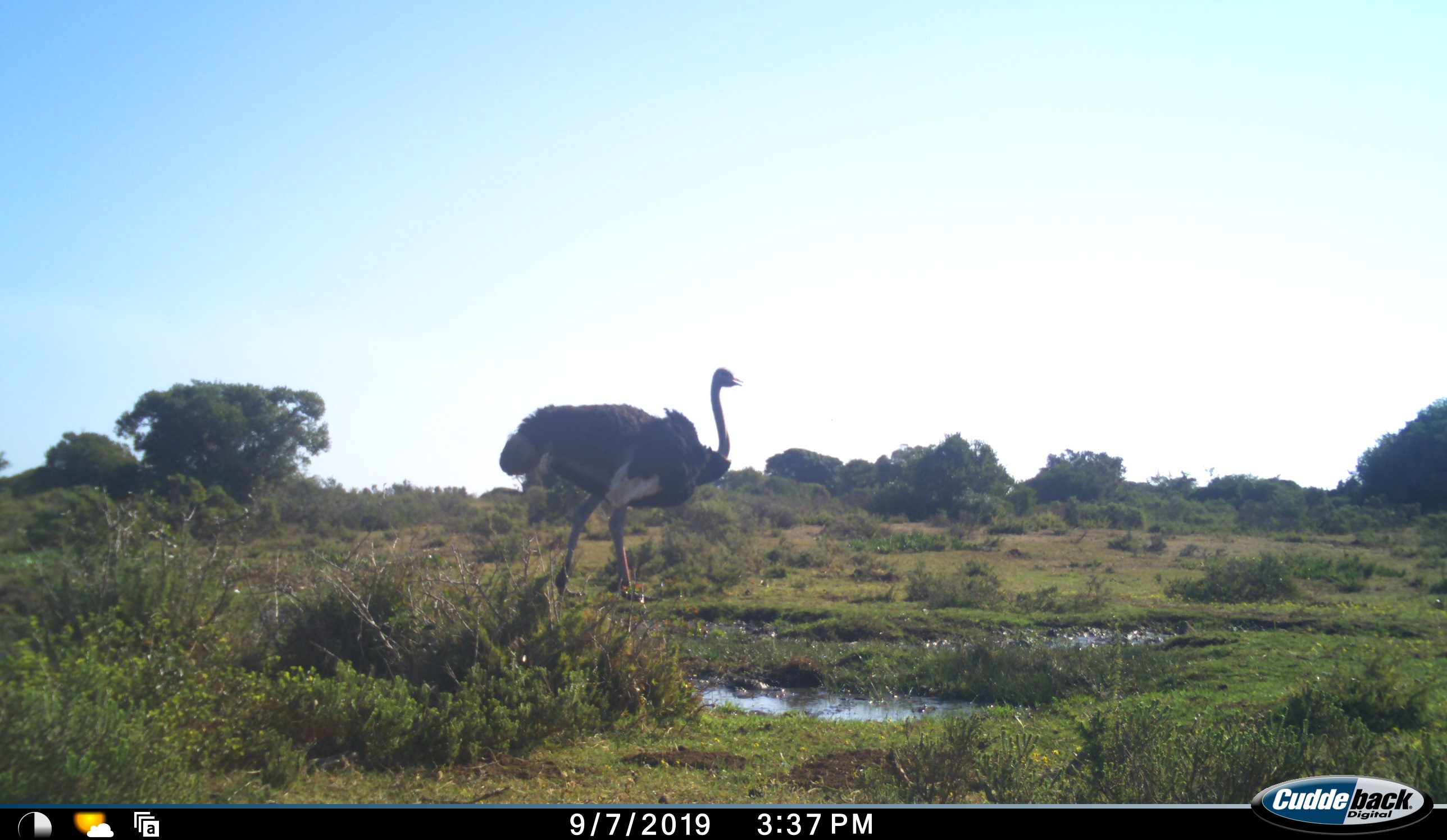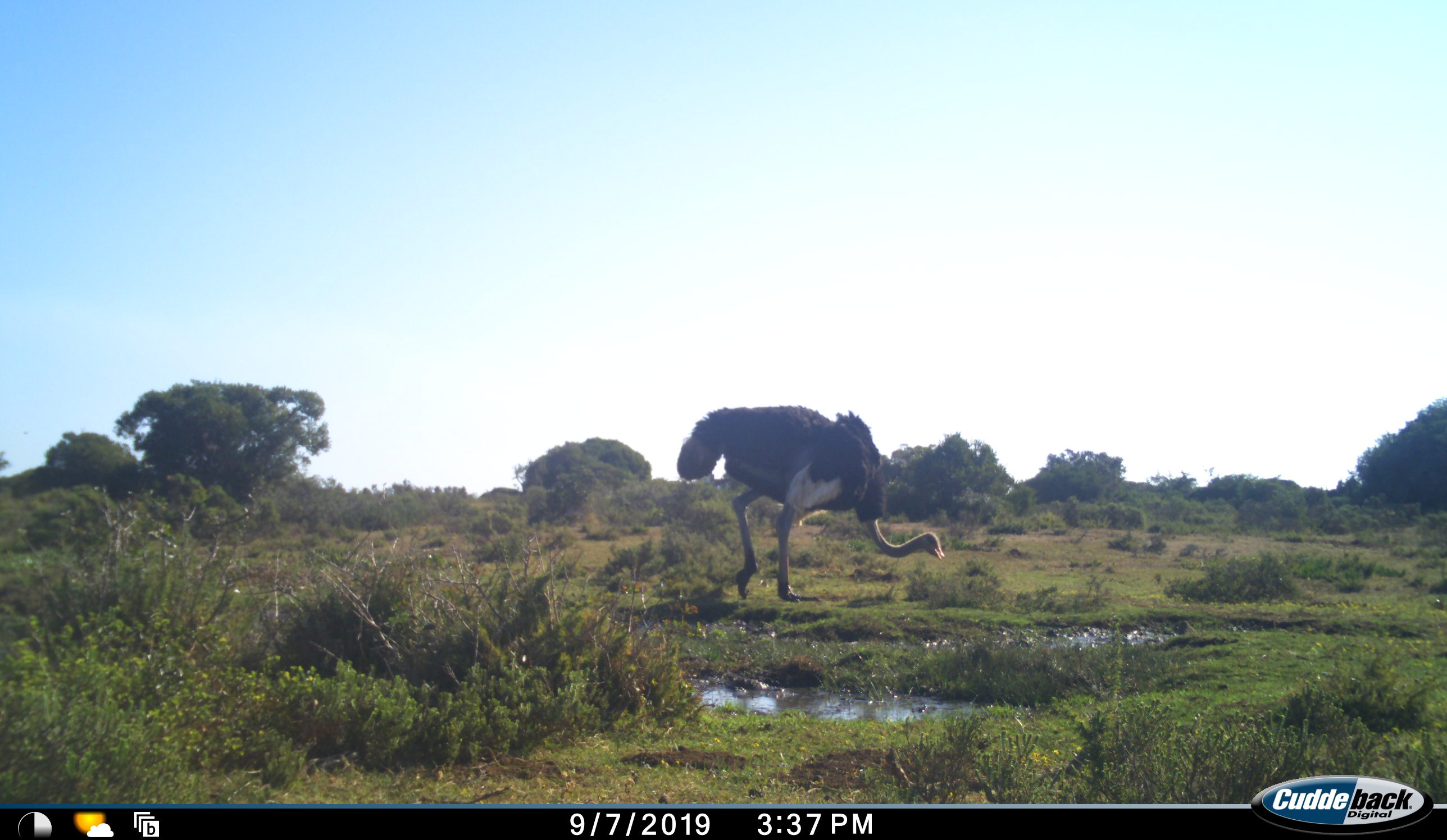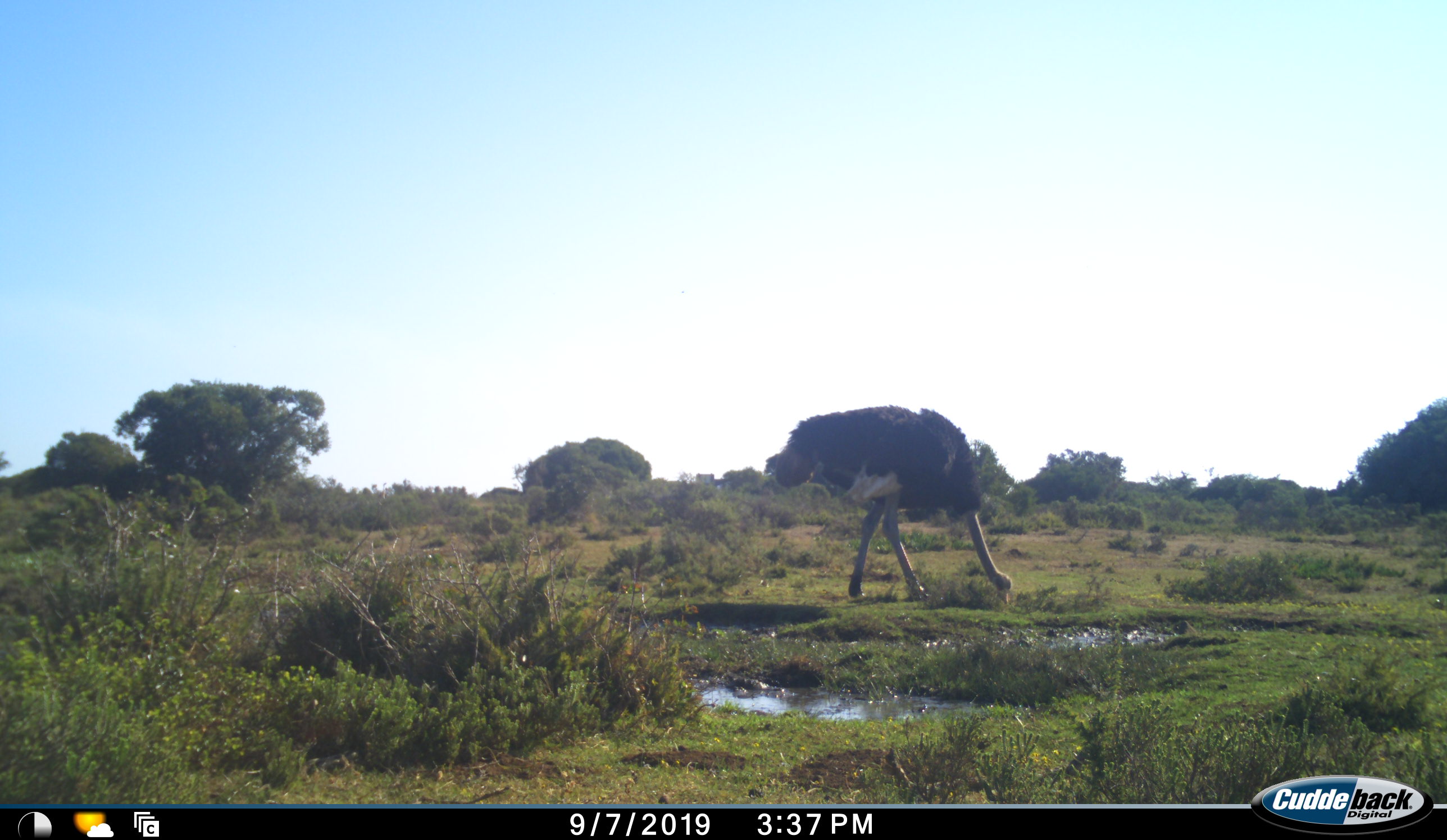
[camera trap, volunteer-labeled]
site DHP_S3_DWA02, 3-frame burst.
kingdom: Animalia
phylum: Chordata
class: Aves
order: Struthioniformes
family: Struthionidae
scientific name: Struthionidae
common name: ostrich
Ostrich (Struthionidae), count 1. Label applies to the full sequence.